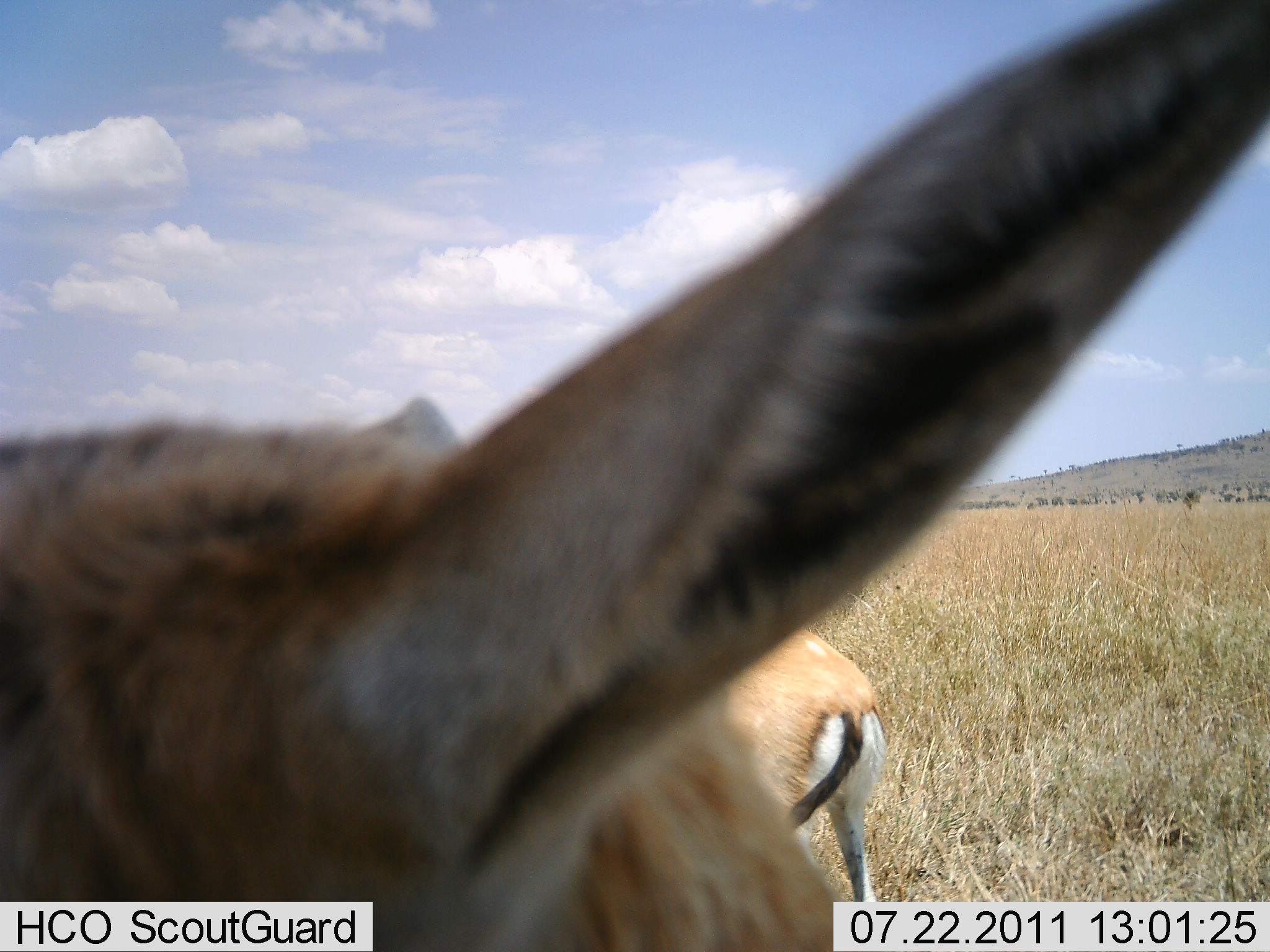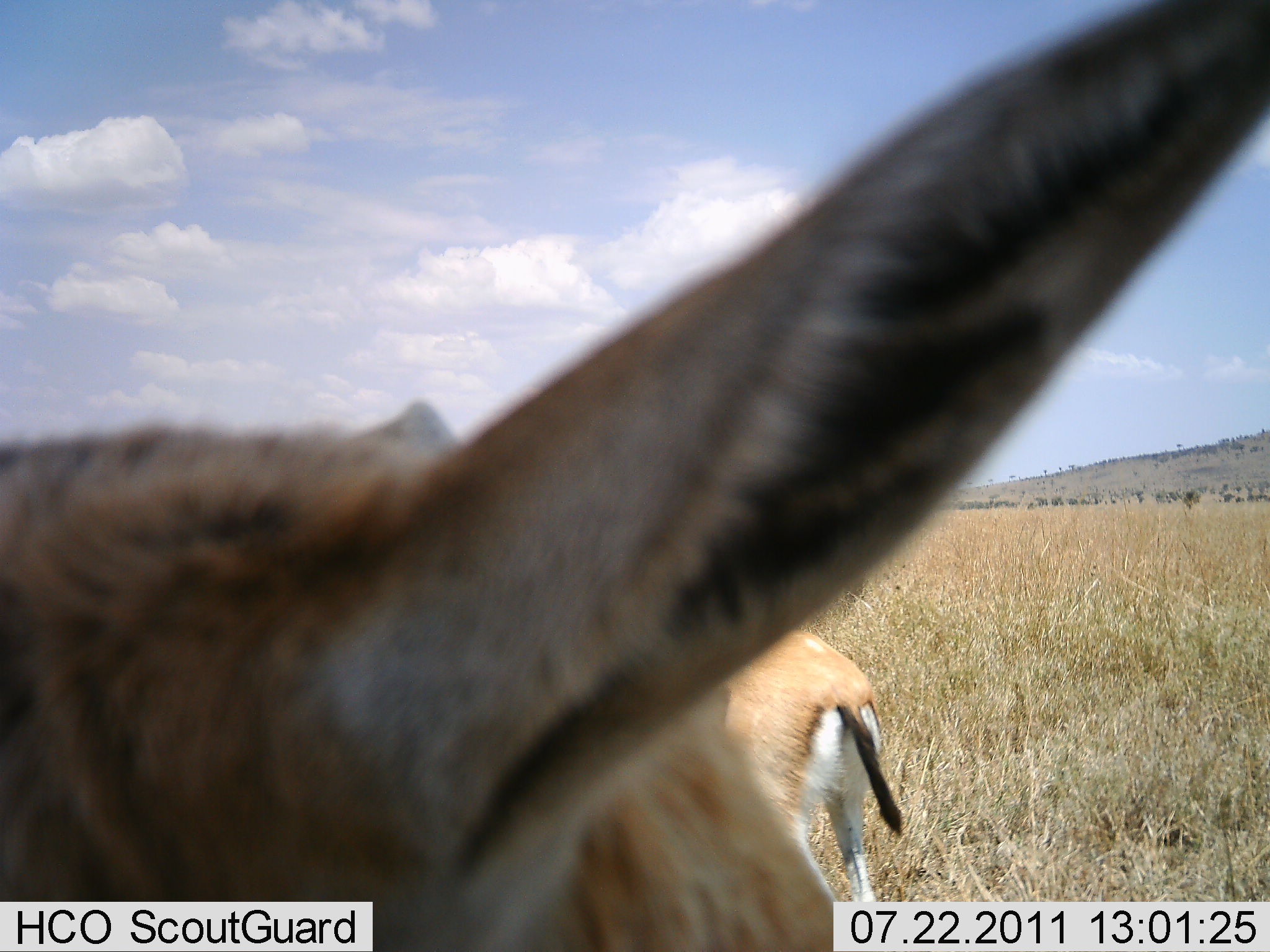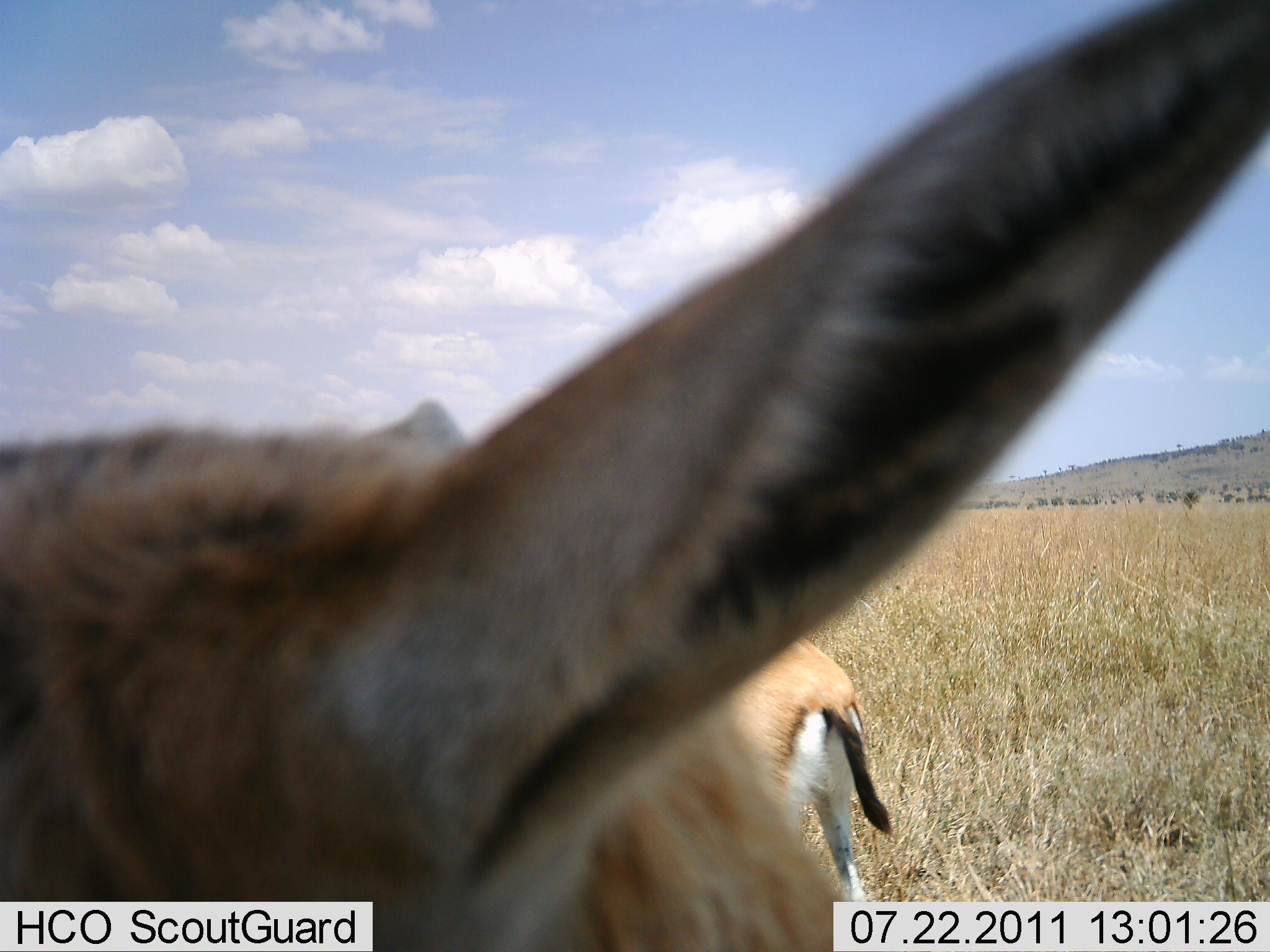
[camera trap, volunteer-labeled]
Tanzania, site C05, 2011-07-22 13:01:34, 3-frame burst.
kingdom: Animalia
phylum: Chordata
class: Mammalia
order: Artiodactyla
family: Bovidae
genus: Eudorcas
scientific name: Eudorcas thomsonii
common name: thomson's gazelle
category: gazellethomsons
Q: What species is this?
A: Gazellethomsons (thomson's gazelle) (Eudorcas thomsonii).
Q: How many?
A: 2.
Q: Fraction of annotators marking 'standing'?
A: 100%.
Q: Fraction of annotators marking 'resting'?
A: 0%.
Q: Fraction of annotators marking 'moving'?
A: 0%.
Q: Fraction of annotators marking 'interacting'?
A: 0%.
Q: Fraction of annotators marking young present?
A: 0%.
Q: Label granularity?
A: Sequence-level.